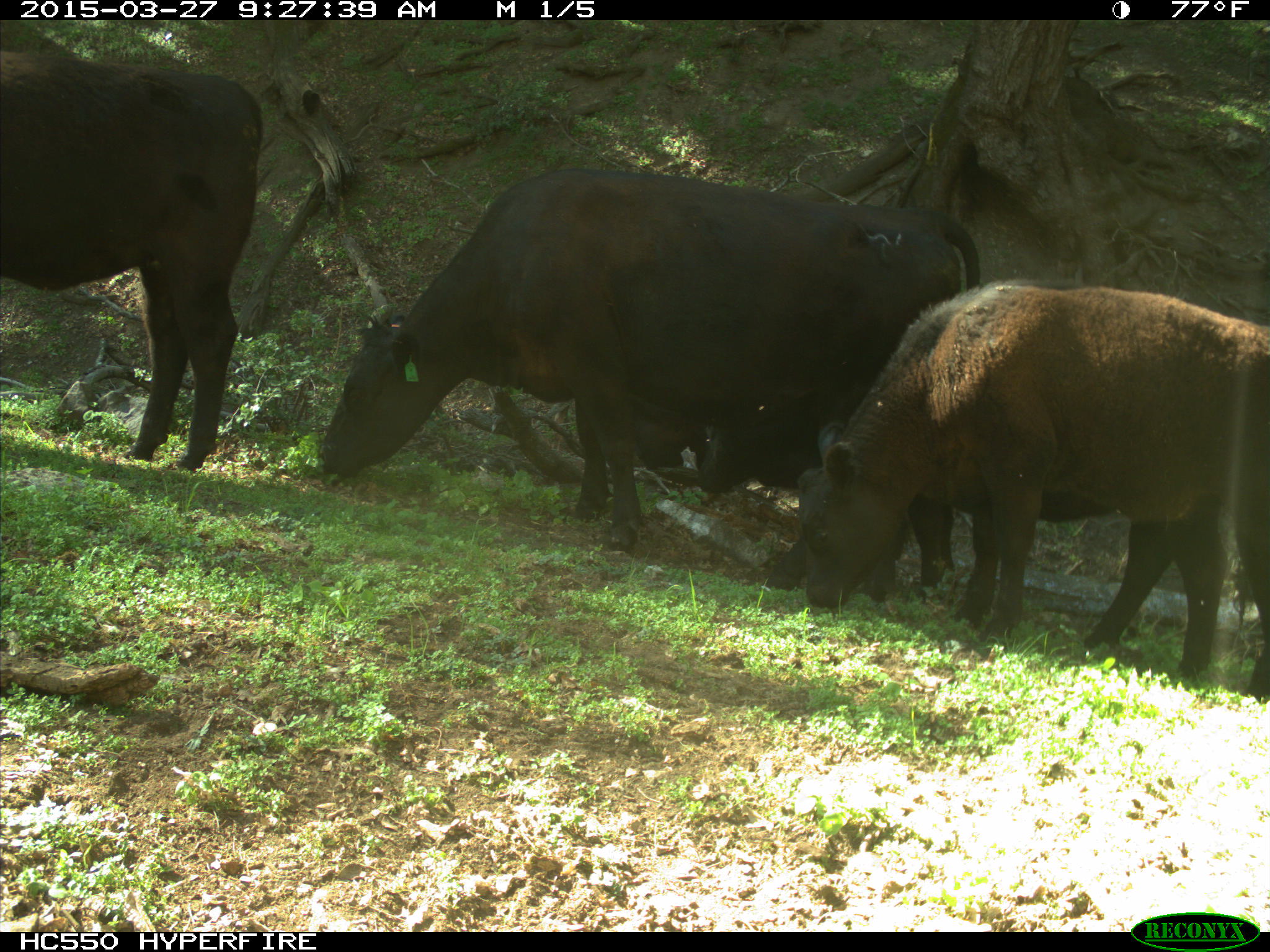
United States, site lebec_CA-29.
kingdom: Animalia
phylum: Chordata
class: Mammalia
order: Artiodactyla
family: Bovidae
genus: Bos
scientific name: Bos taurus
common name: domestic cow